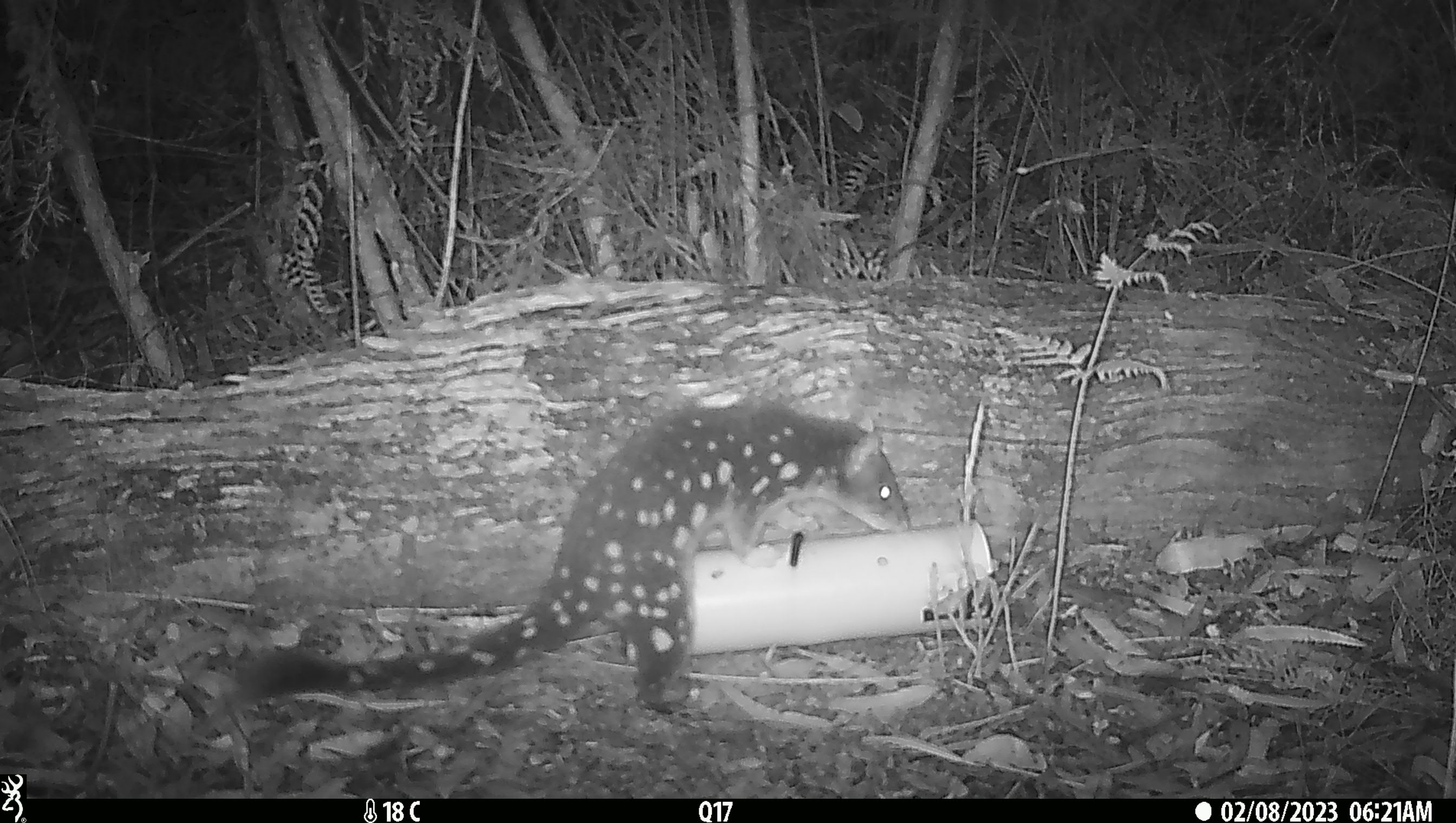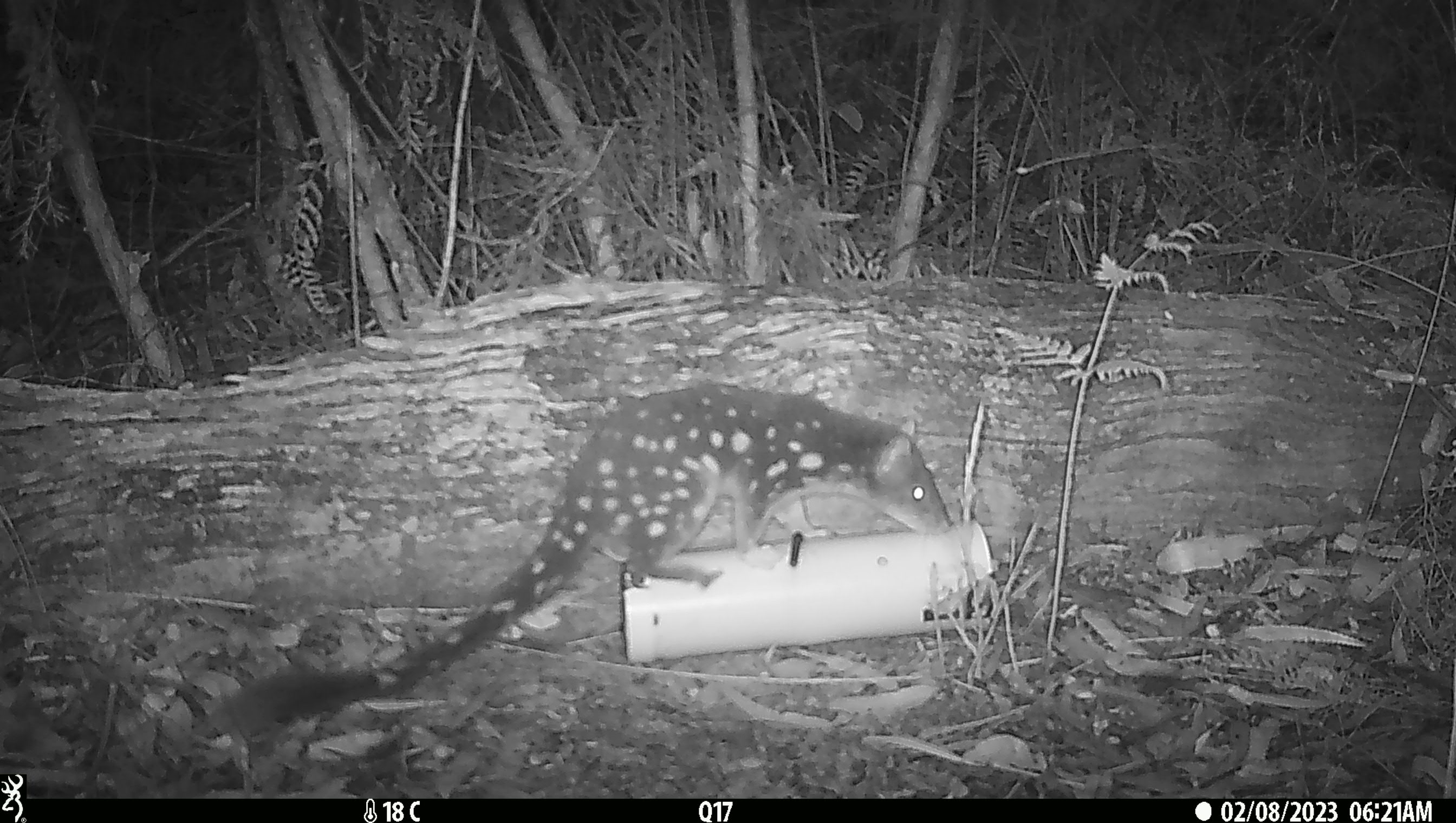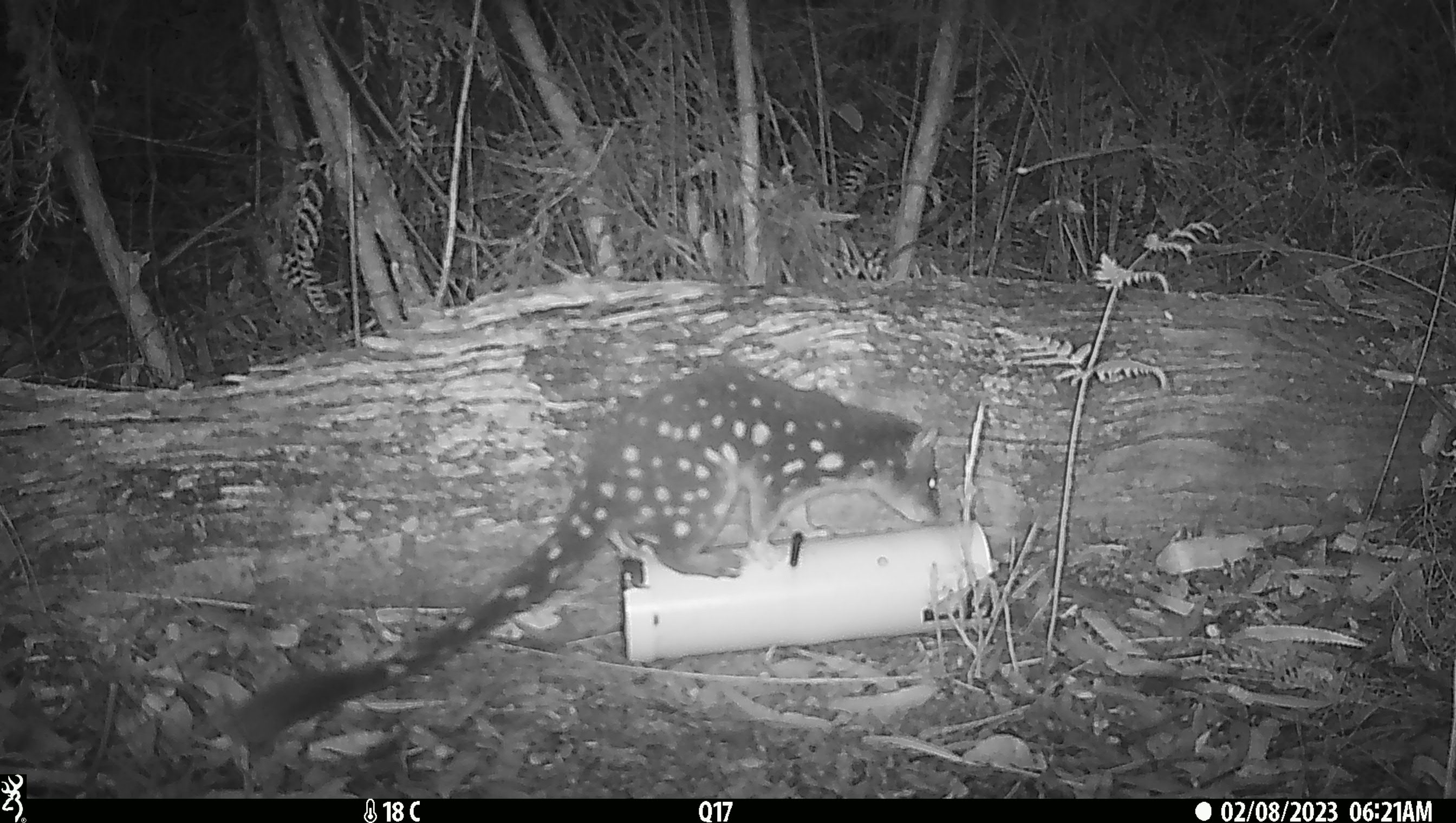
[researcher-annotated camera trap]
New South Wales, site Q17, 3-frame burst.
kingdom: Animalia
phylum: Chordata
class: Mammalia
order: Dasyuromorphia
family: Dasyuridae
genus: Dasyurus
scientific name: Dasyurus maculatus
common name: spotted-tailed quoll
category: quoll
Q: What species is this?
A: Quoll (spotted-tailed quoll) (Dasyurus maculatus).